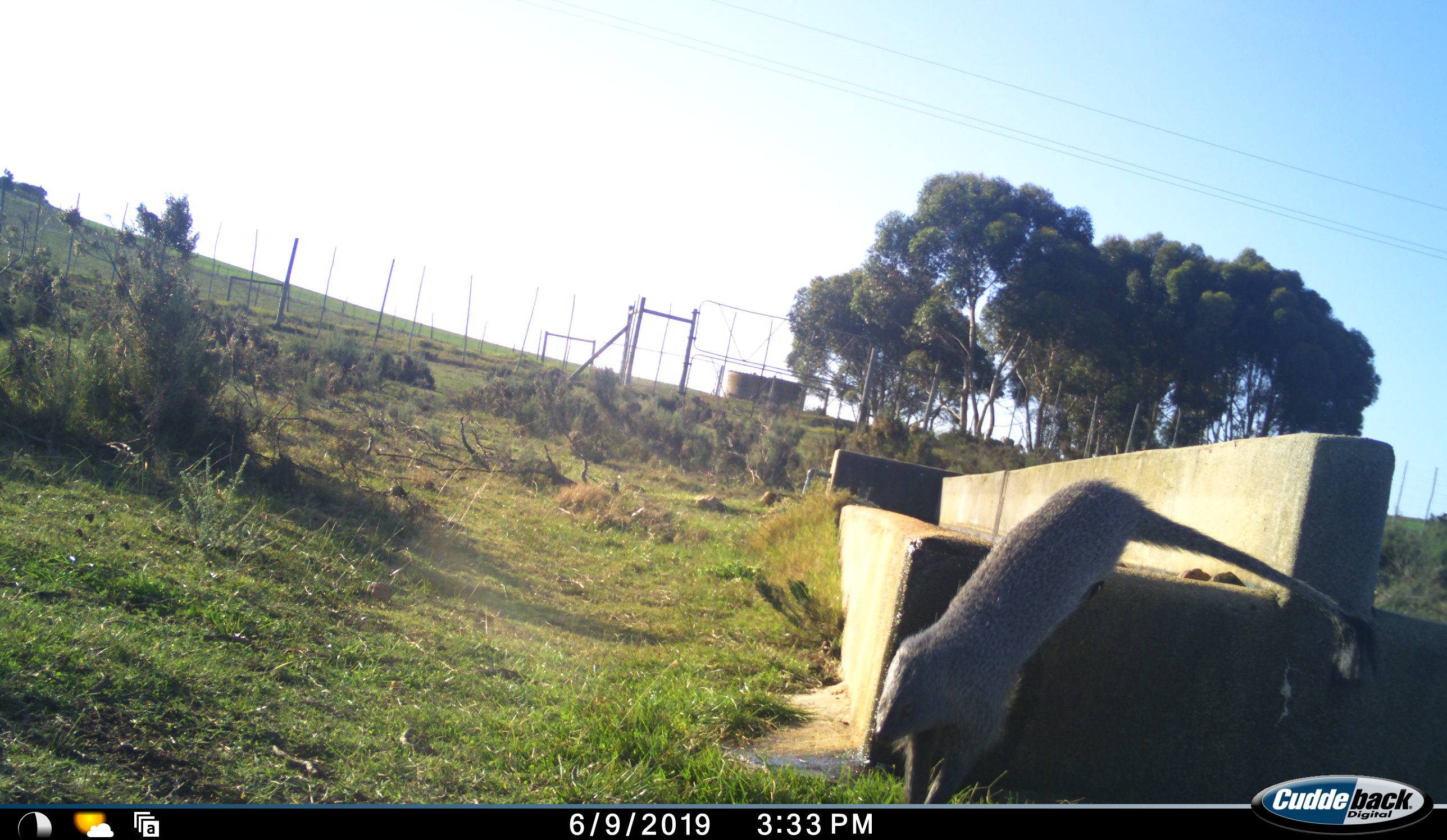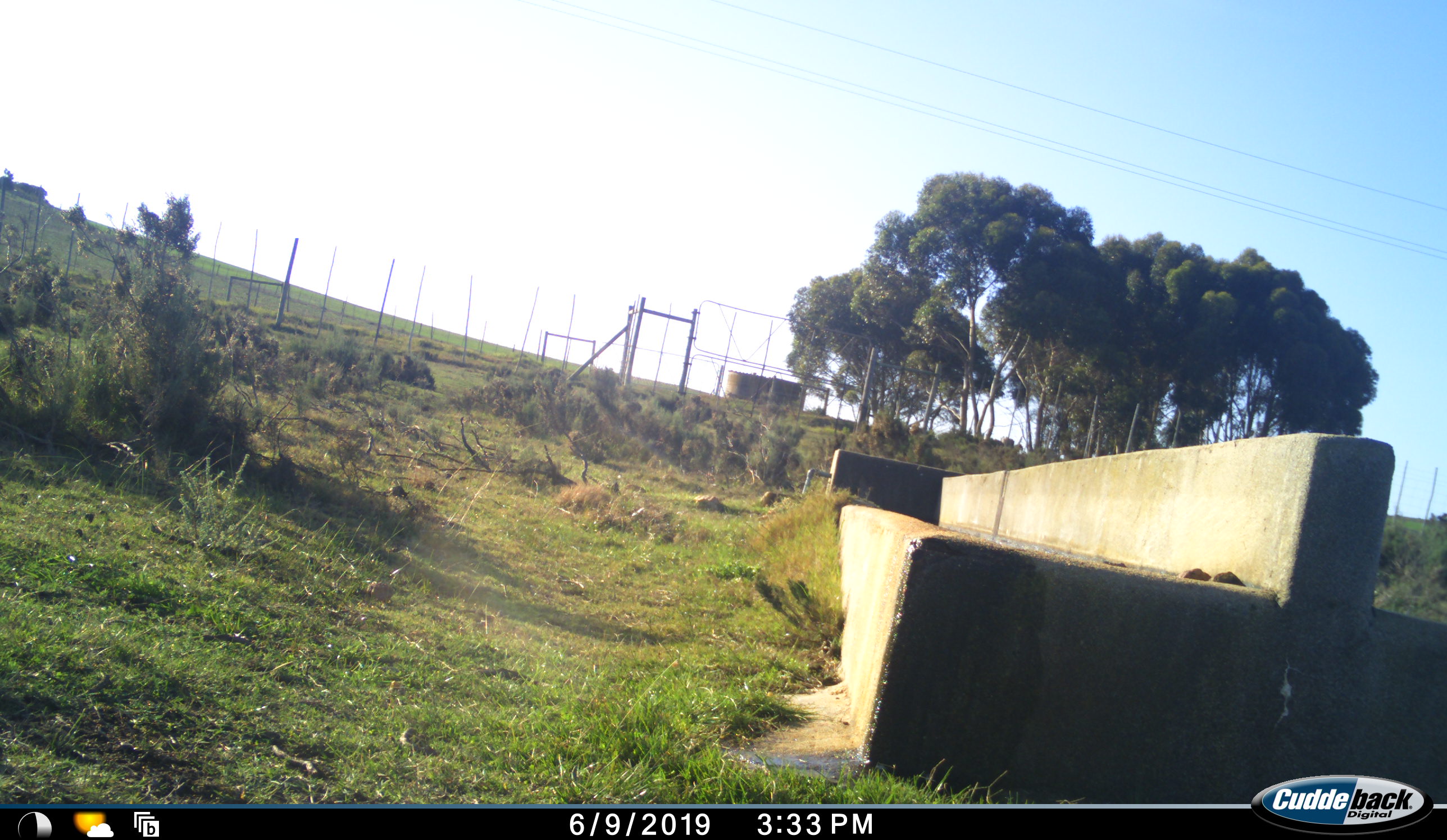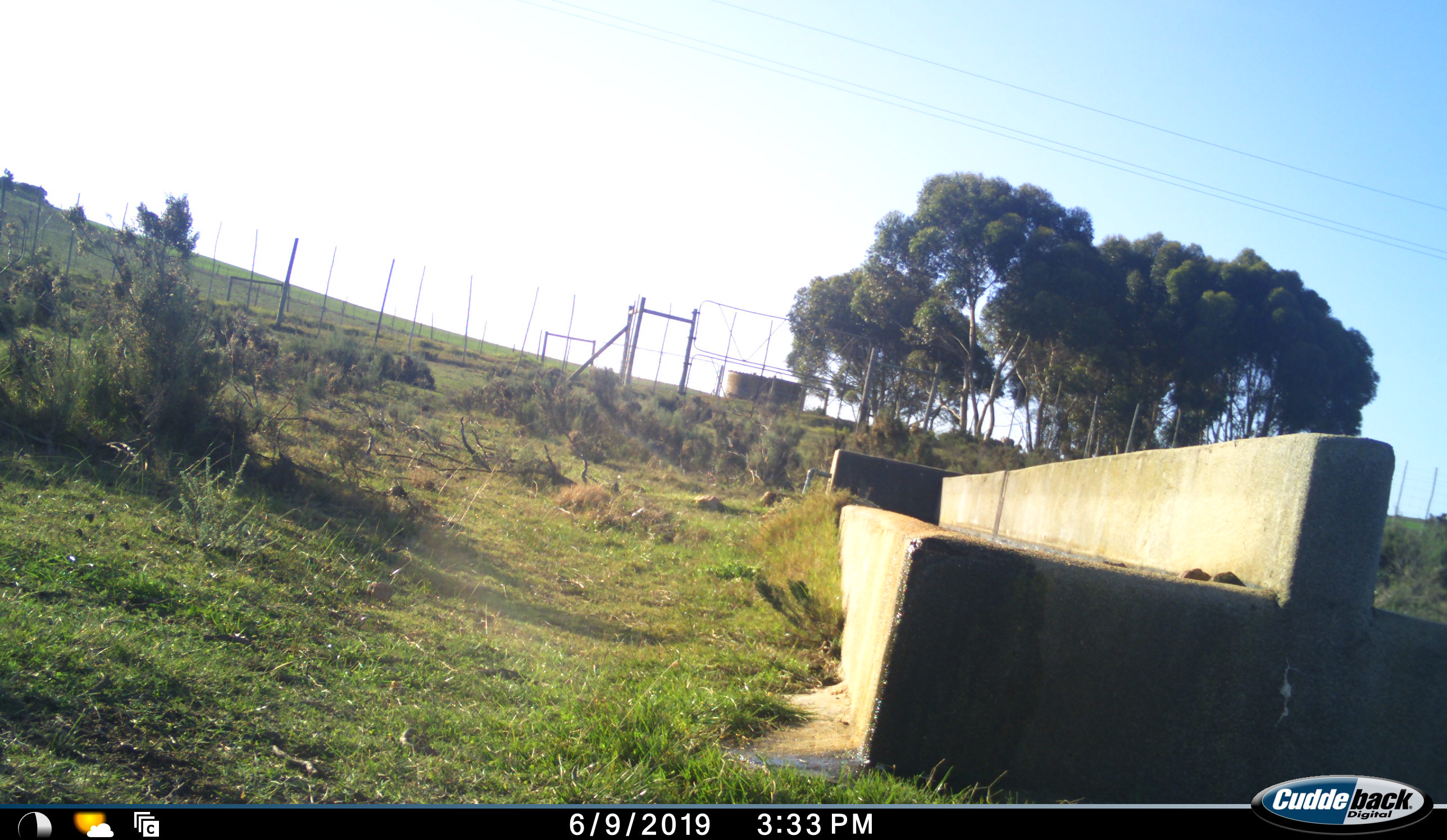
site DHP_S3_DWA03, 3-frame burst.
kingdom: Animalia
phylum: Chordata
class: Mammalia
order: Carnivora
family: Herpestidae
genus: Herpestes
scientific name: Herpestes ichneumon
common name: egyptian mongoose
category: mongooseegyptianlargegrey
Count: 1.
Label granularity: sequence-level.